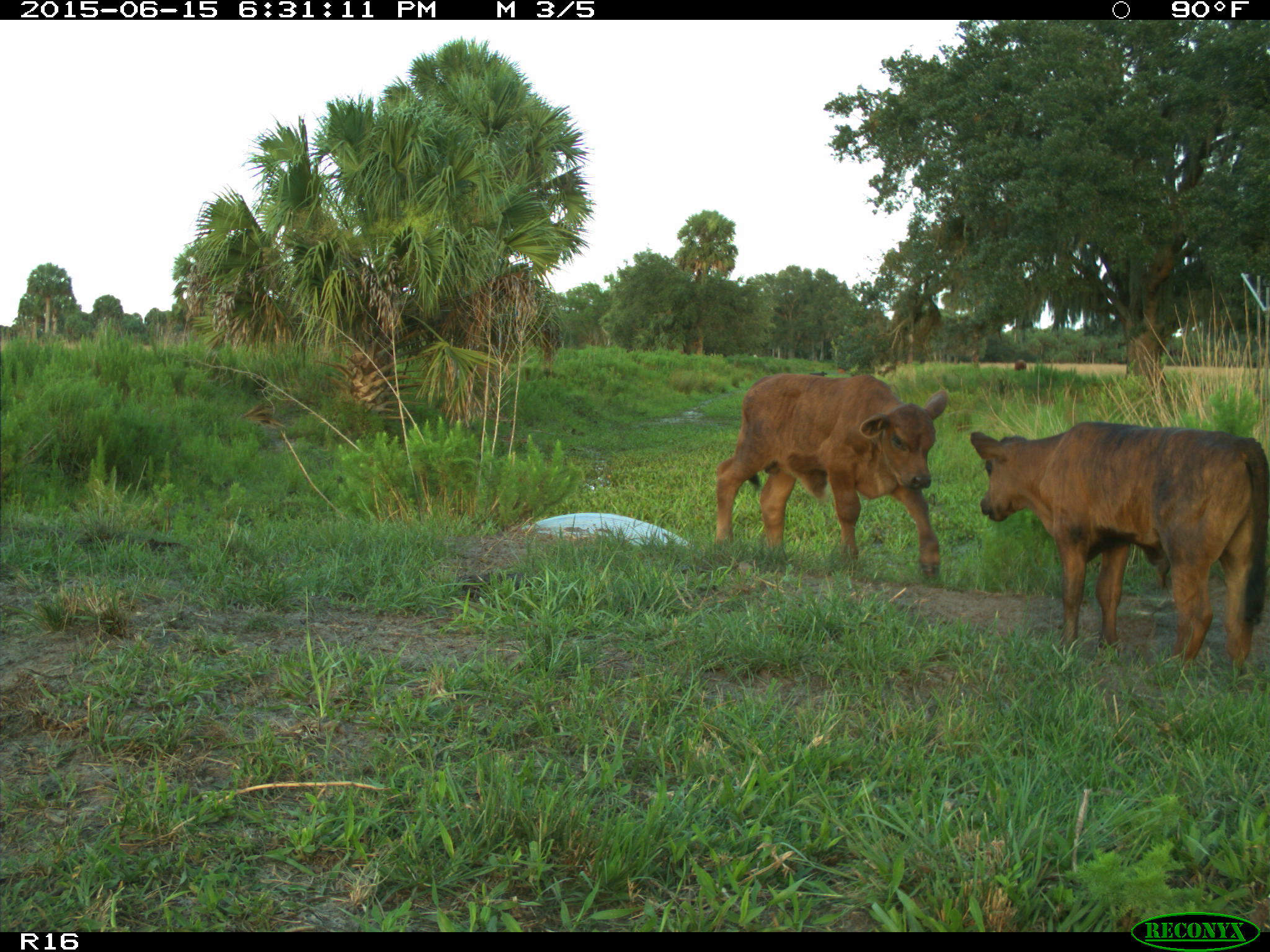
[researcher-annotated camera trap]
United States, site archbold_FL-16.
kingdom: Animalia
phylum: Chordata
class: Mammalia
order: Artiodactyla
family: Bovidae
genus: Bos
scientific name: Bos taurus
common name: domestic cow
Bos taurus (domestic cow).